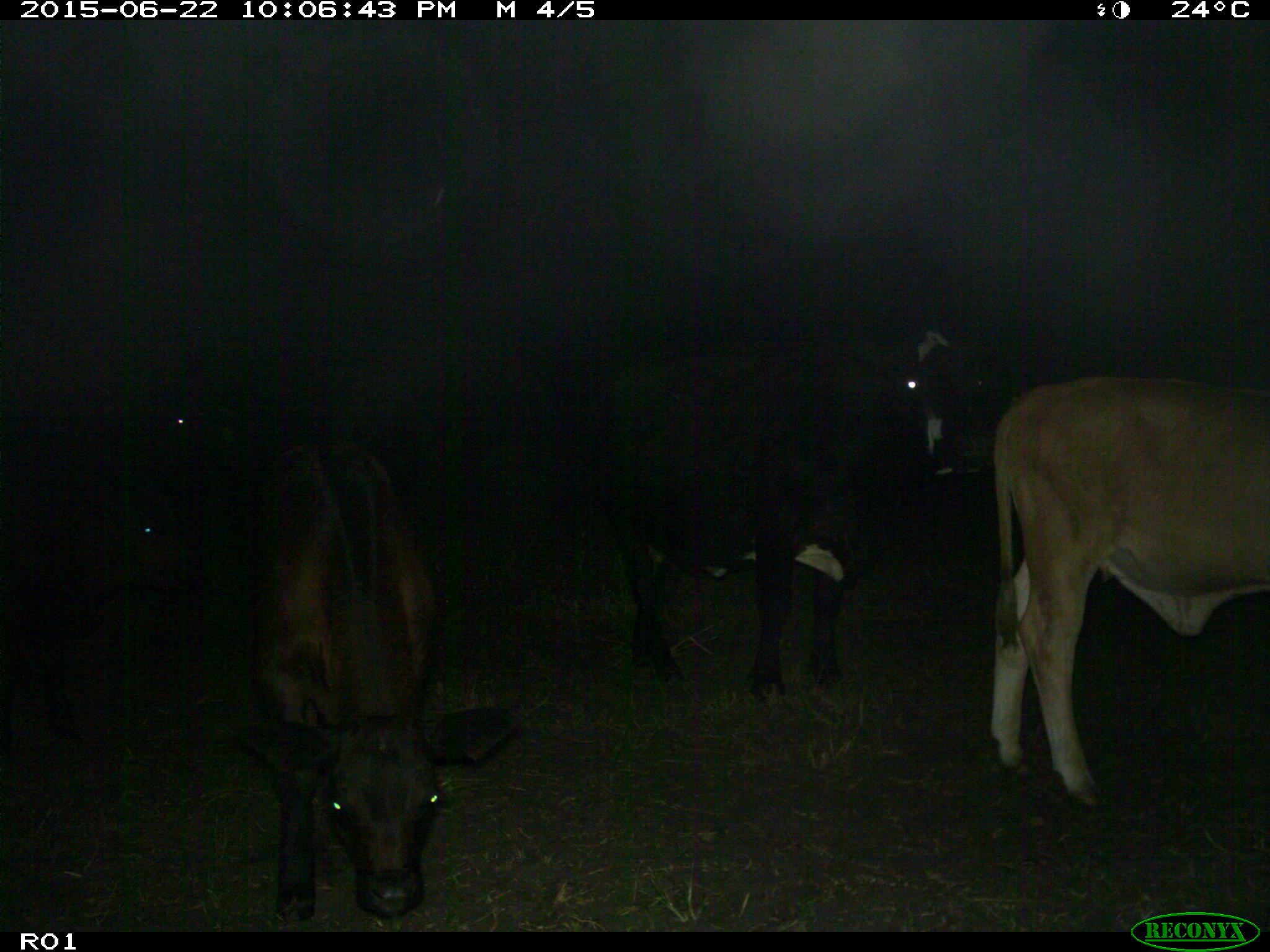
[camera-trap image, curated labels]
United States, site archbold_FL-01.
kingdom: Animalia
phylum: Chordata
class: Mammalia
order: Artiodactyla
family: Bovidae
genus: Bos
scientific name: Bos taurus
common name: domestic cow